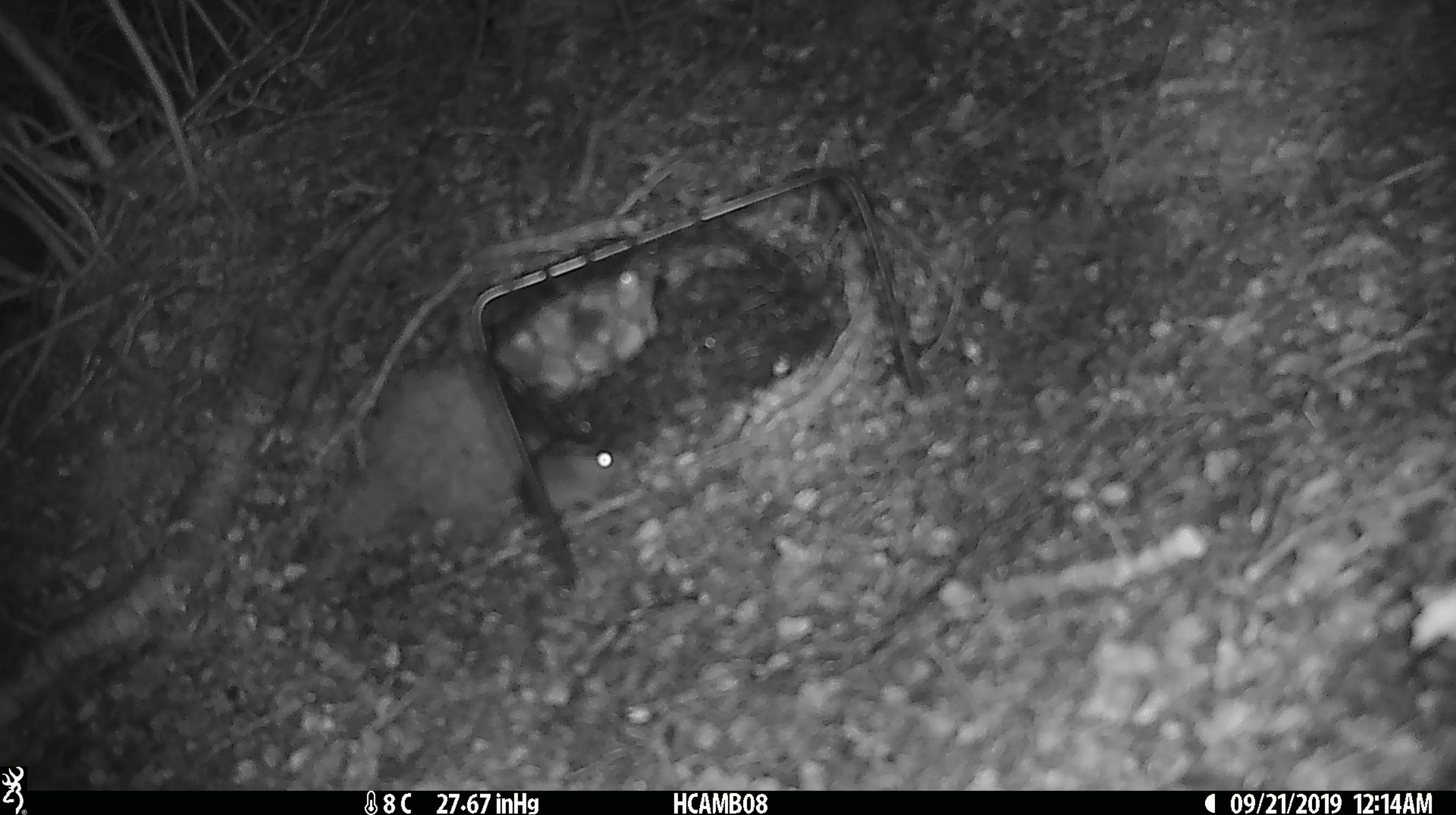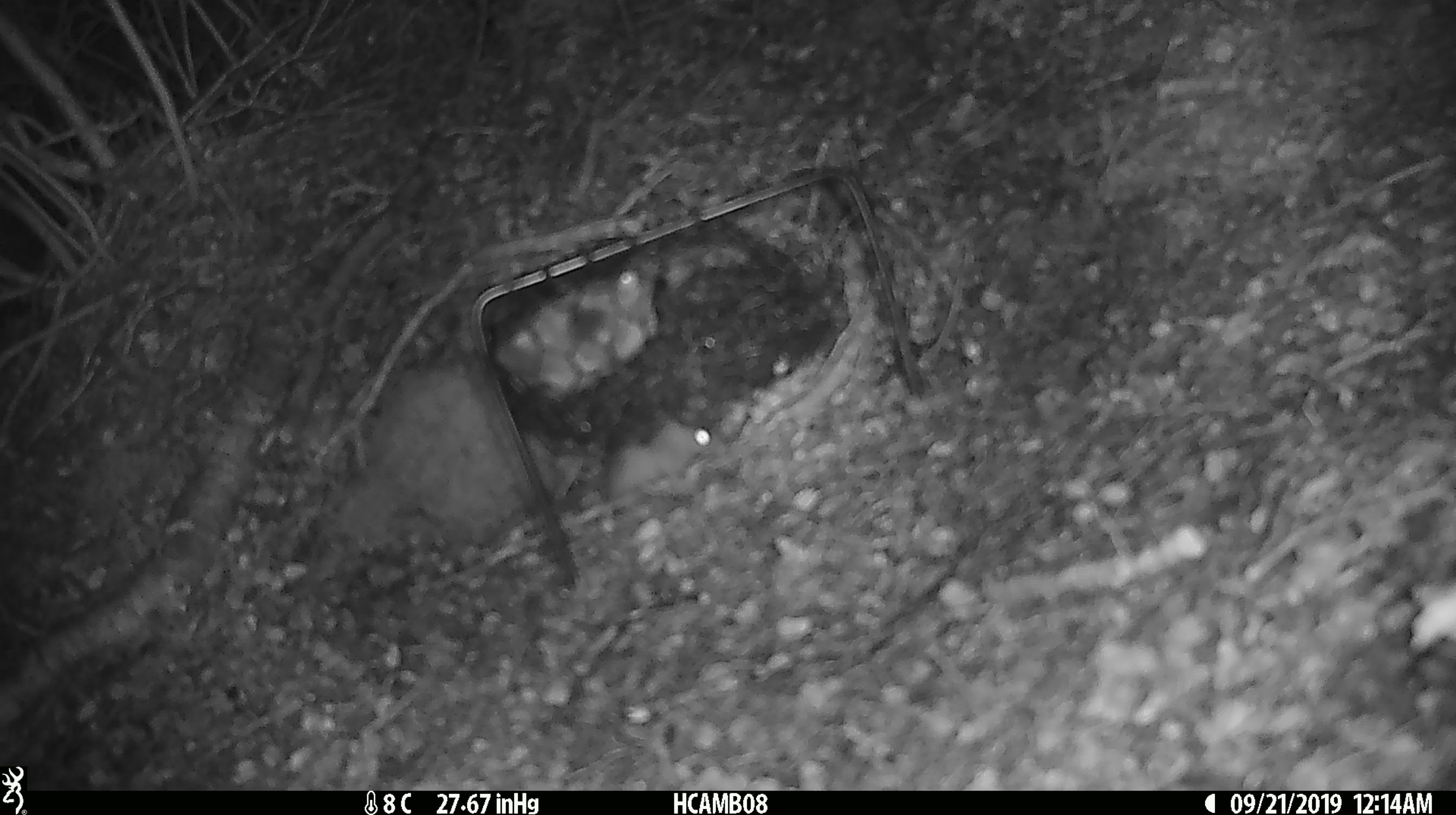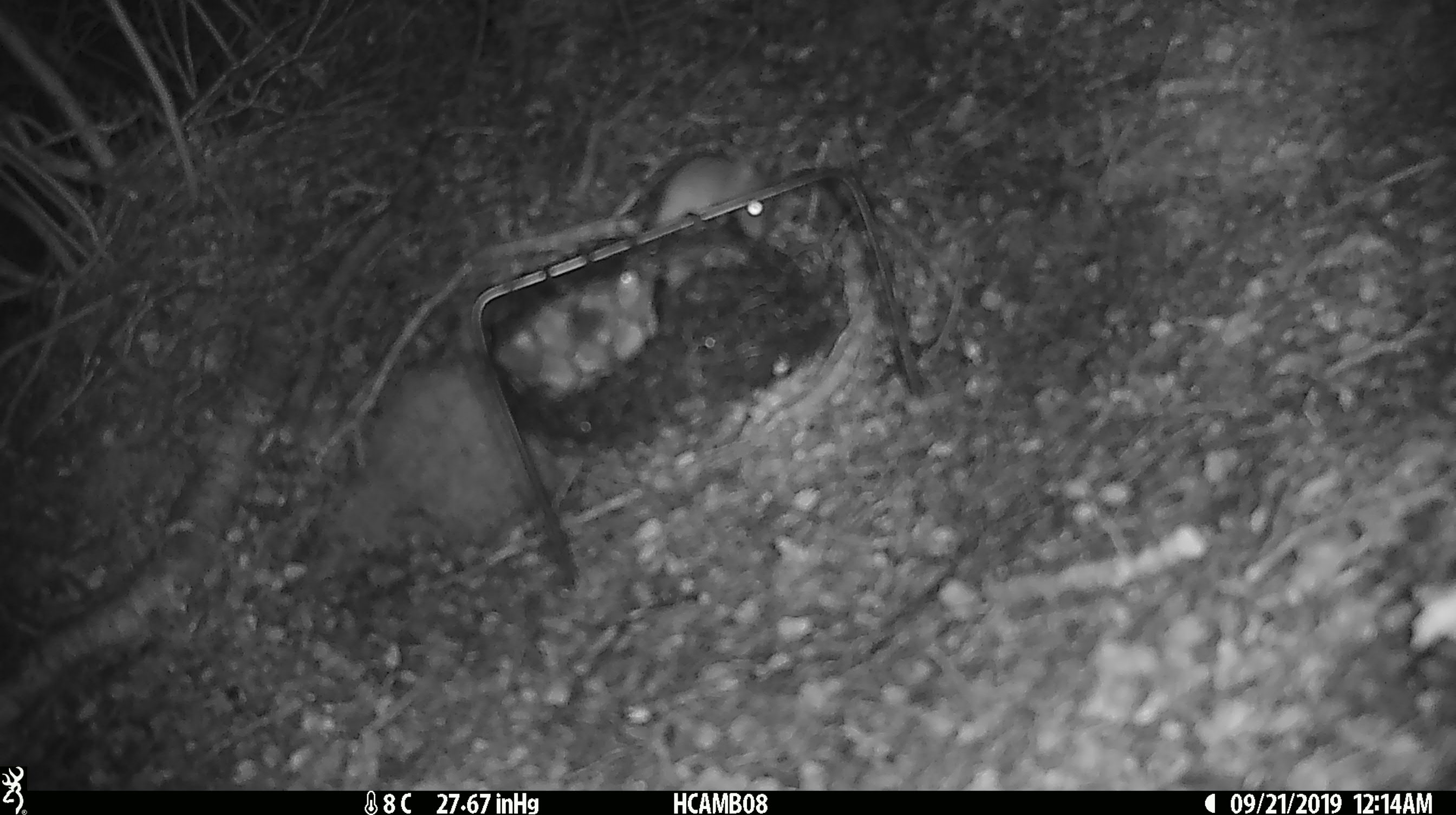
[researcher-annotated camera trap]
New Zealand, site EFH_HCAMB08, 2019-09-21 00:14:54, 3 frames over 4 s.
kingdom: Animalia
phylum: Chordata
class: Mammalia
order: Rodentia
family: Muridae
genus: Mus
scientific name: Mus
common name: mouse